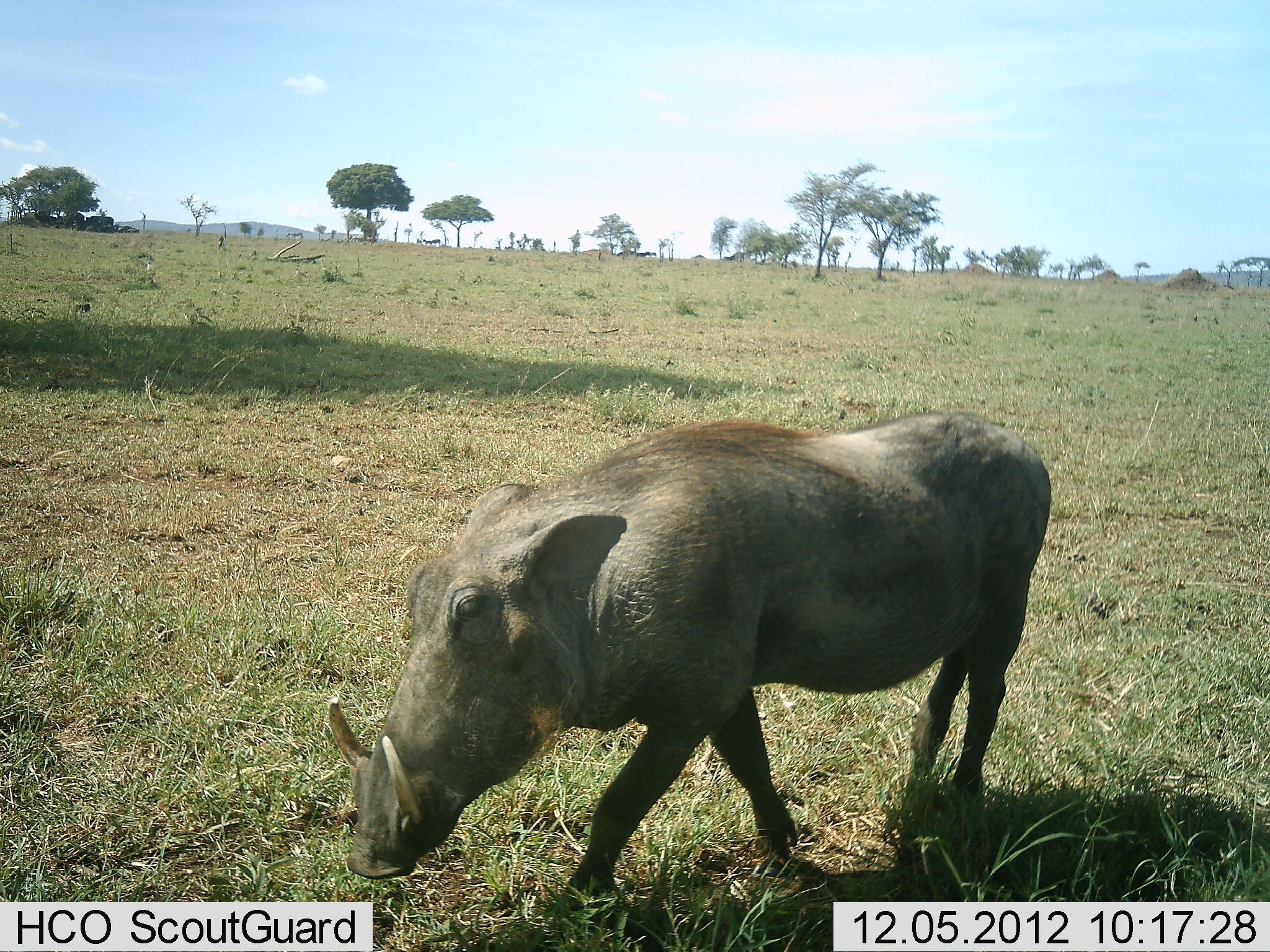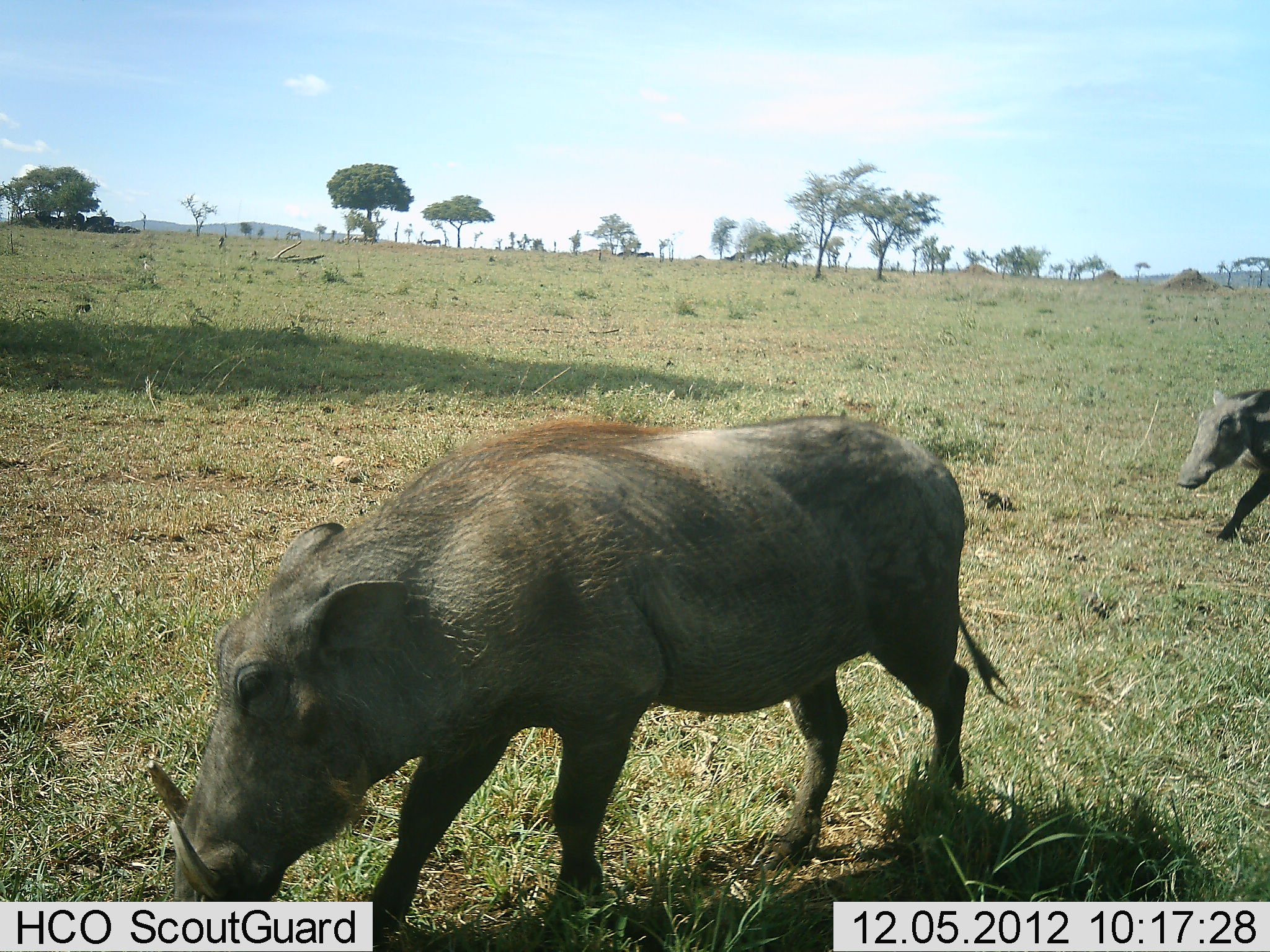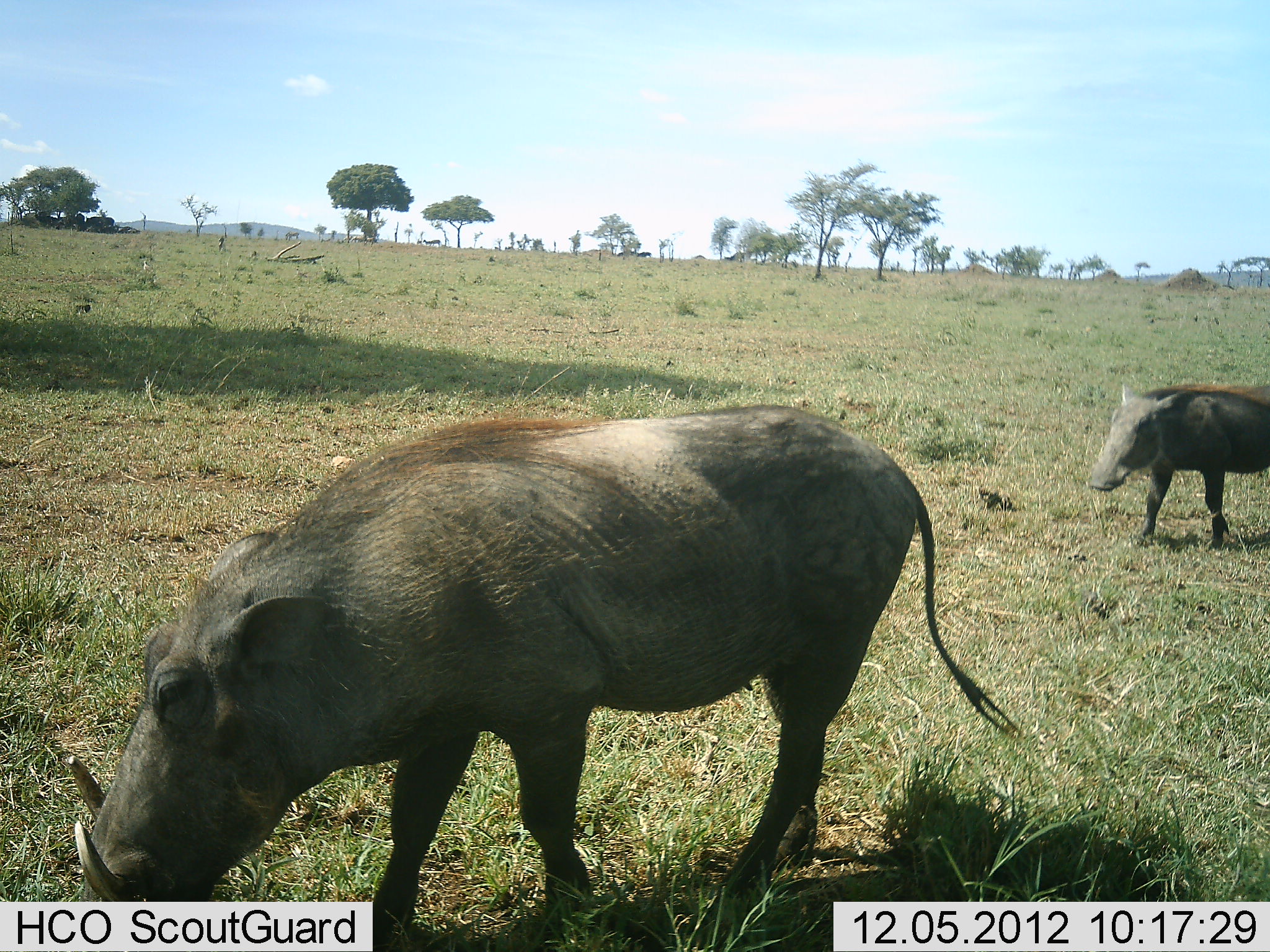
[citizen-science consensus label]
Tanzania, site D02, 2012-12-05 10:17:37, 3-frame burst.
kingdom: Animalia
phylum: Chordata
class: Mammalia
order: Artiodactyla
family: Suidae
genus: Phacochoerus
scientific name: Phacochoerus africanus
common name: warthog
Warthog (Phacochoerus africanus), count 2. Behavior (volunteer vote fractions): standing 6%, resting 0%, moving 100%, interacting 0%. Young present (vote fraction): 6%. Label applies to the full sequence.